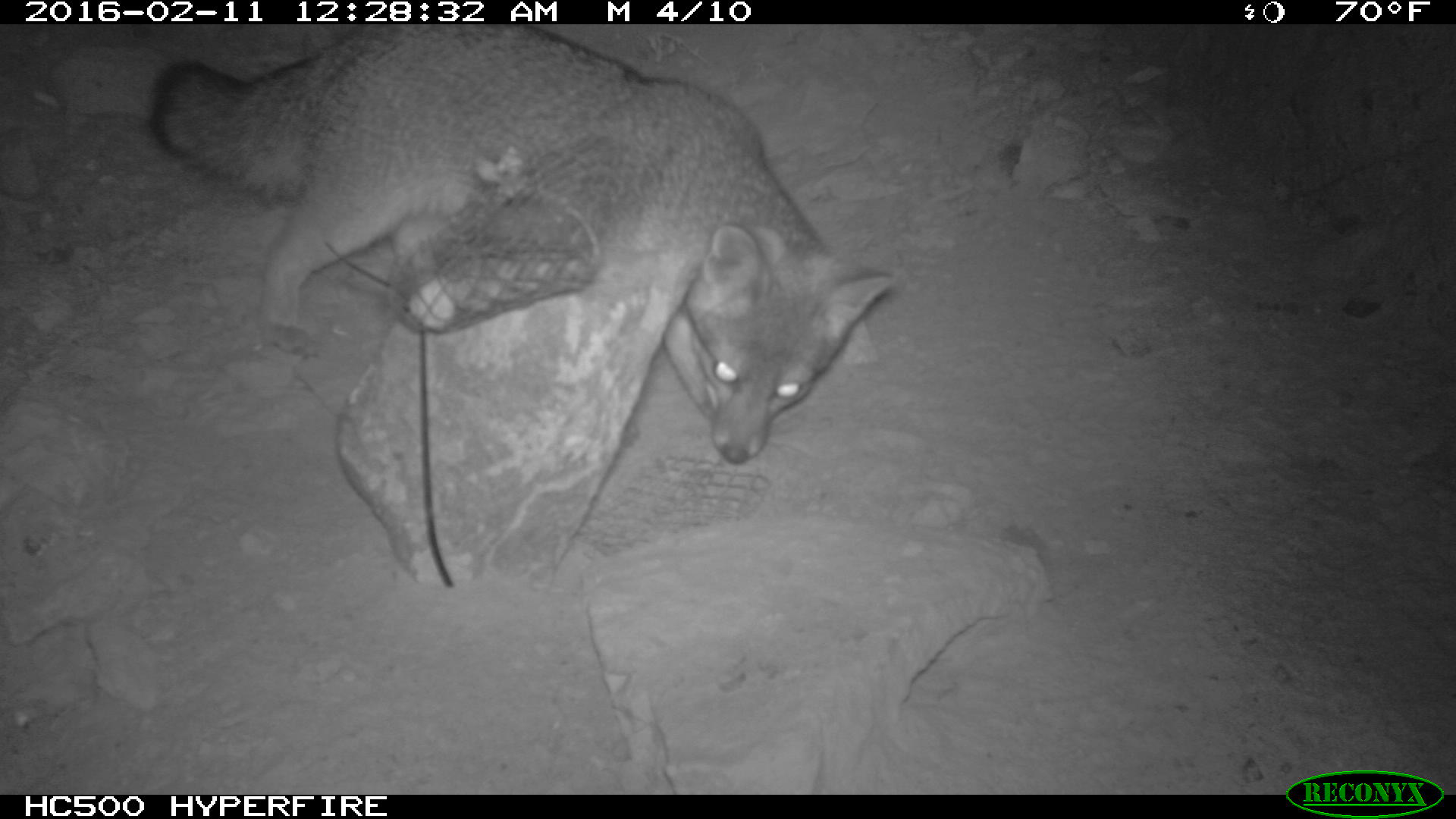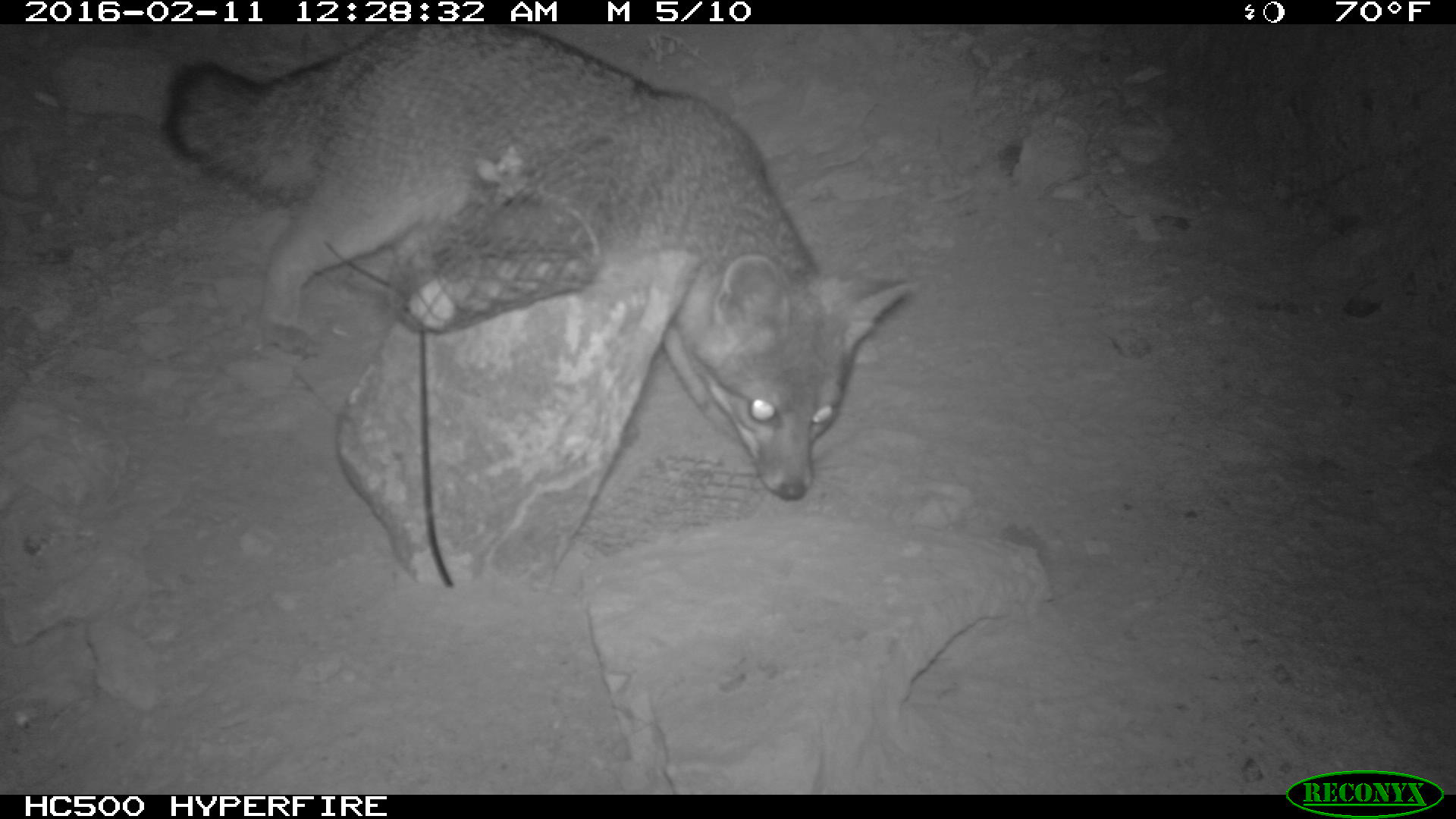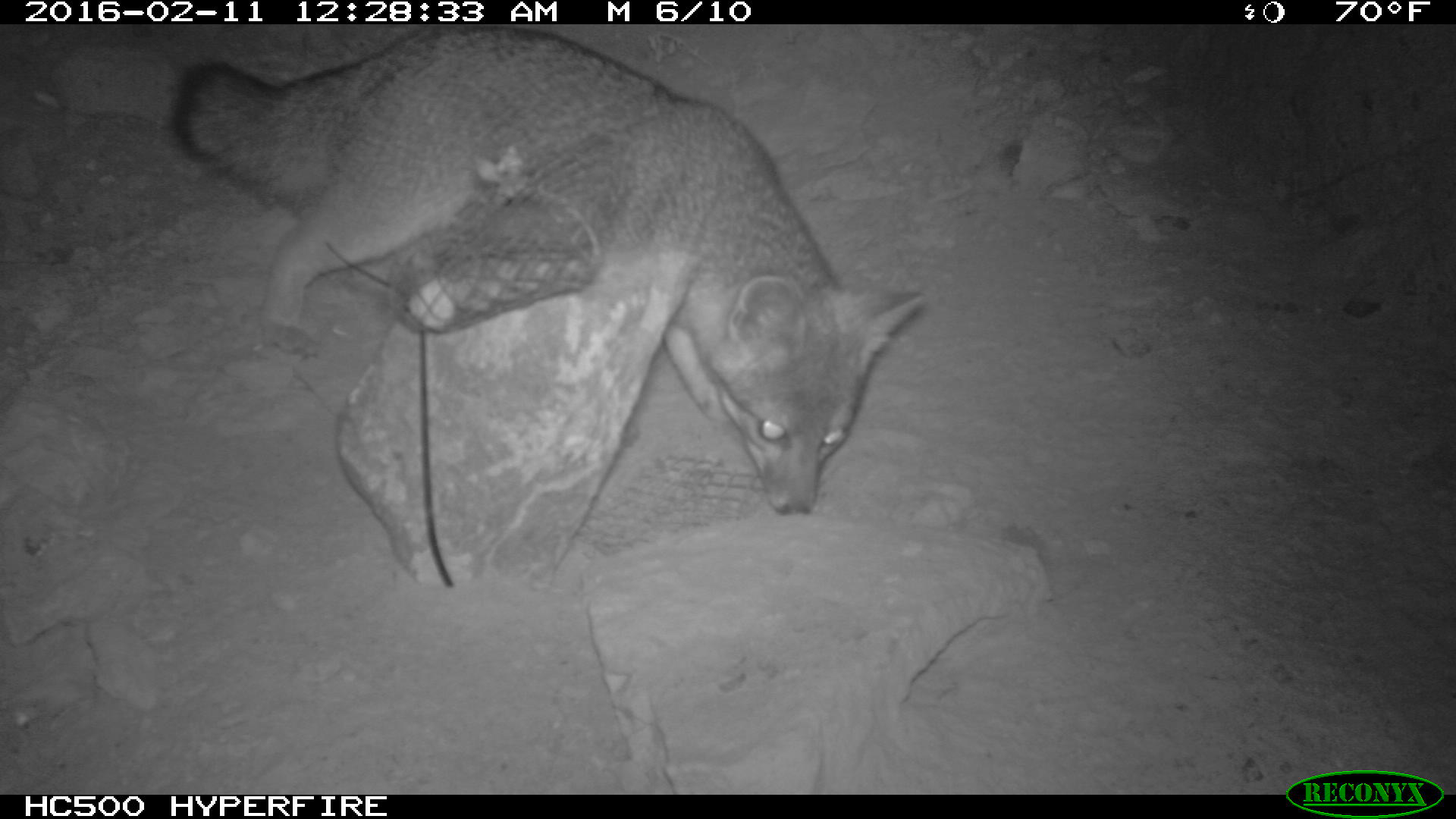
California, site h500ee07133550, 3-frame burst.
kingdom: Animalia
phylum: Chordata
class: Mammalia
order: Carnivora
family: Canidae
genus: Urocyon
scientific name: Urocyon littoralis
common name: island fox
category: fox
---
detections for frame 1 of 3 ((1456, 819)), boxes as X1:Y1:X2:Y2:
fox: 147:25:899:463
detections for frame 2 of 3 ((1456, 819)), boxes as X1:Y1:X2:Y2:
fox: 158:25:918:501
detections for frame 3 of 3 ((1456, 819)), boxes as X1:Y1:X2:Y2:
fox: 168:25:927:521